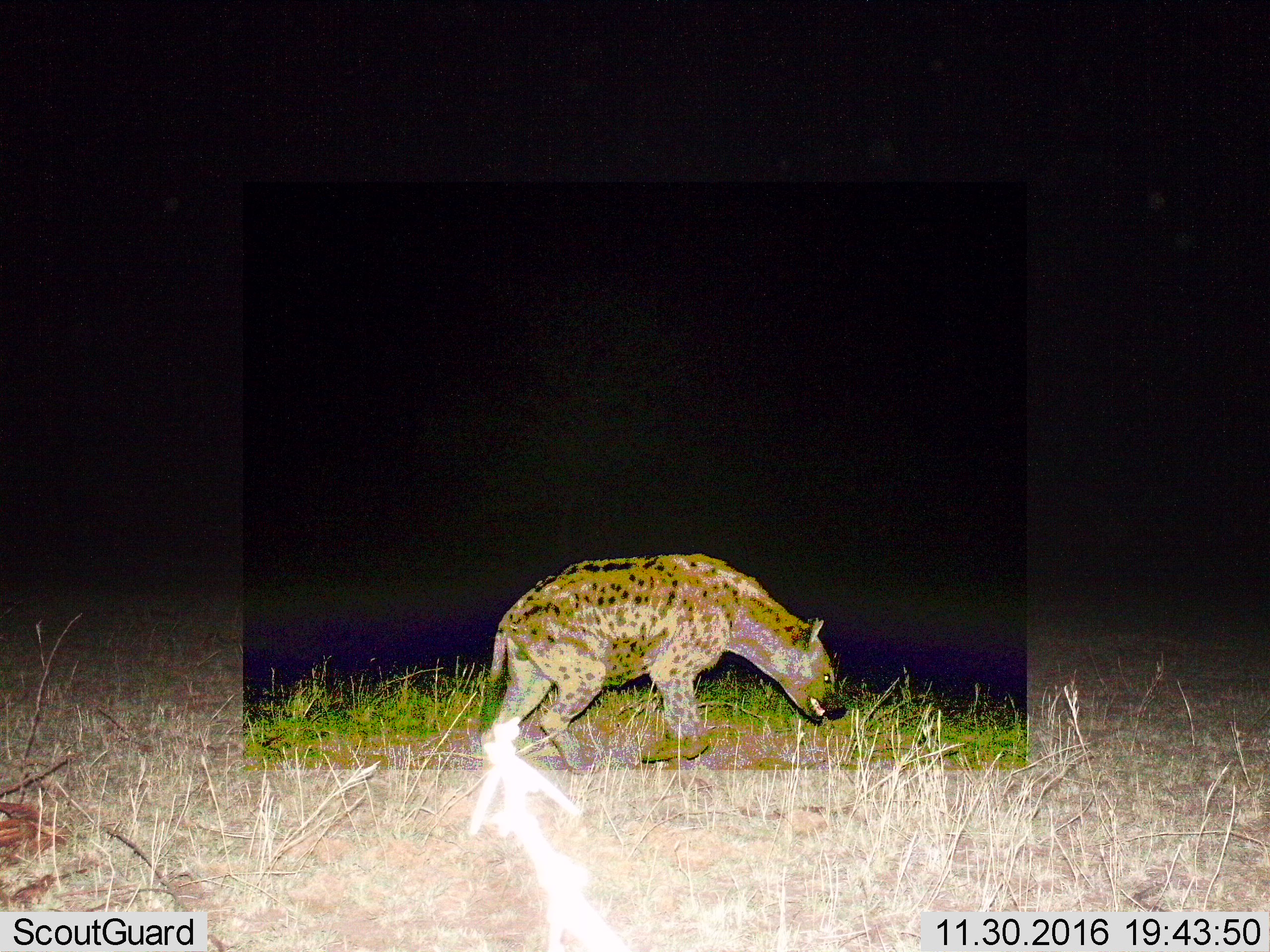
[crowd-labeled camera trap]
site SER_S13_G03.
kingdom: Animalia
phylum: Chordata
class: Mammalia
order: Carnivora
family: Hyaenidae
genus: Crocuta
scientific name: Crocuta crocuta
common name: spotted hyena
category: hyenaspotted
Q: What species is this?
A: Hyenaspotted (spotted hyena) (Crocuta crocuta).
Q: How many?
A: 1.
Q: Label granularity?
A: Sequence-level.